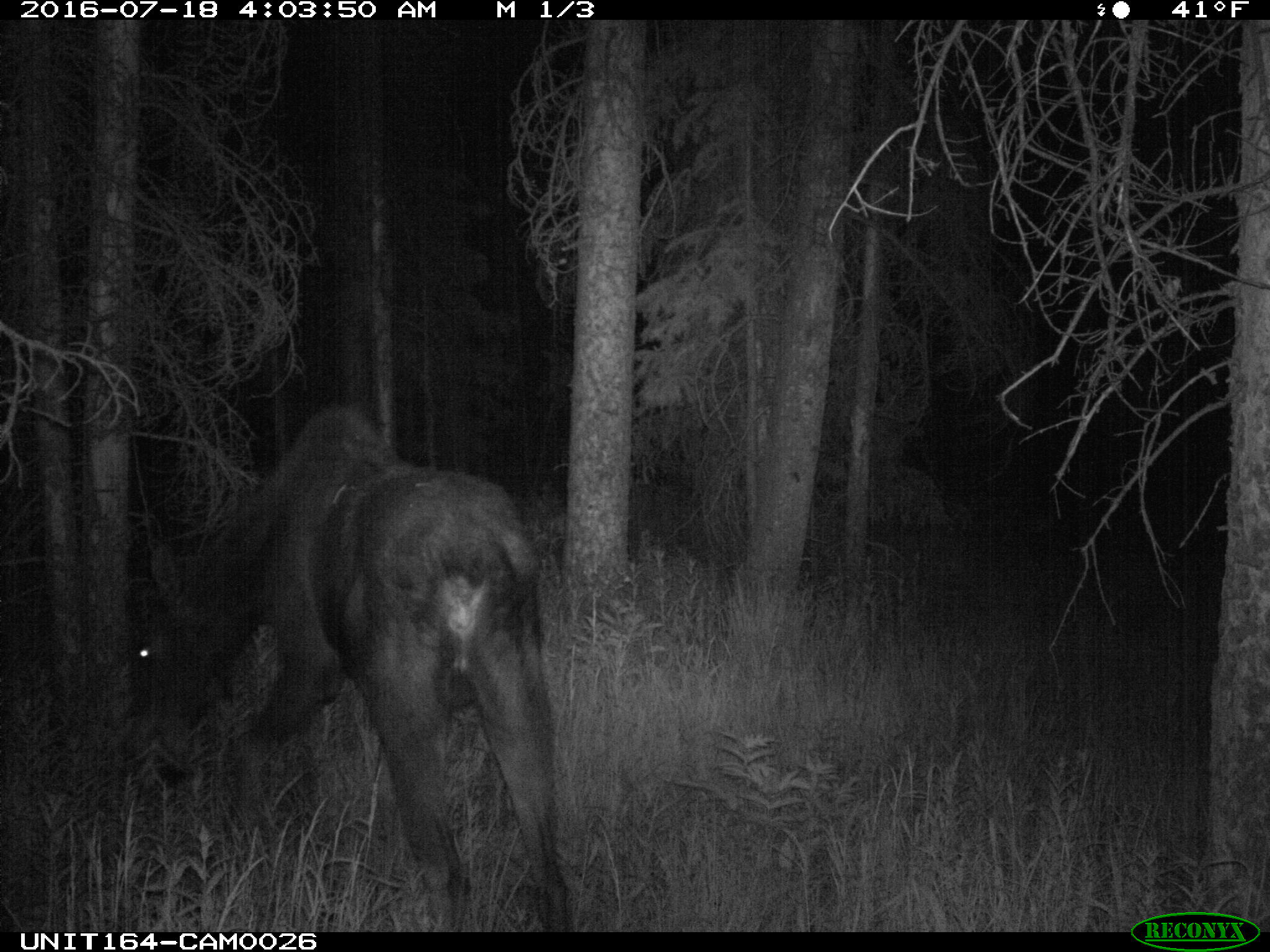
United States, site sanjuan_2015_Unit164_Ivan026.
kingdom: Animalia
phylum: Chordata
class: Mammalia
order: Artiodactyla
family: Cervidae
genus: Alces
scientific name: Alces alces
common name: moose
Alces alces (moose).